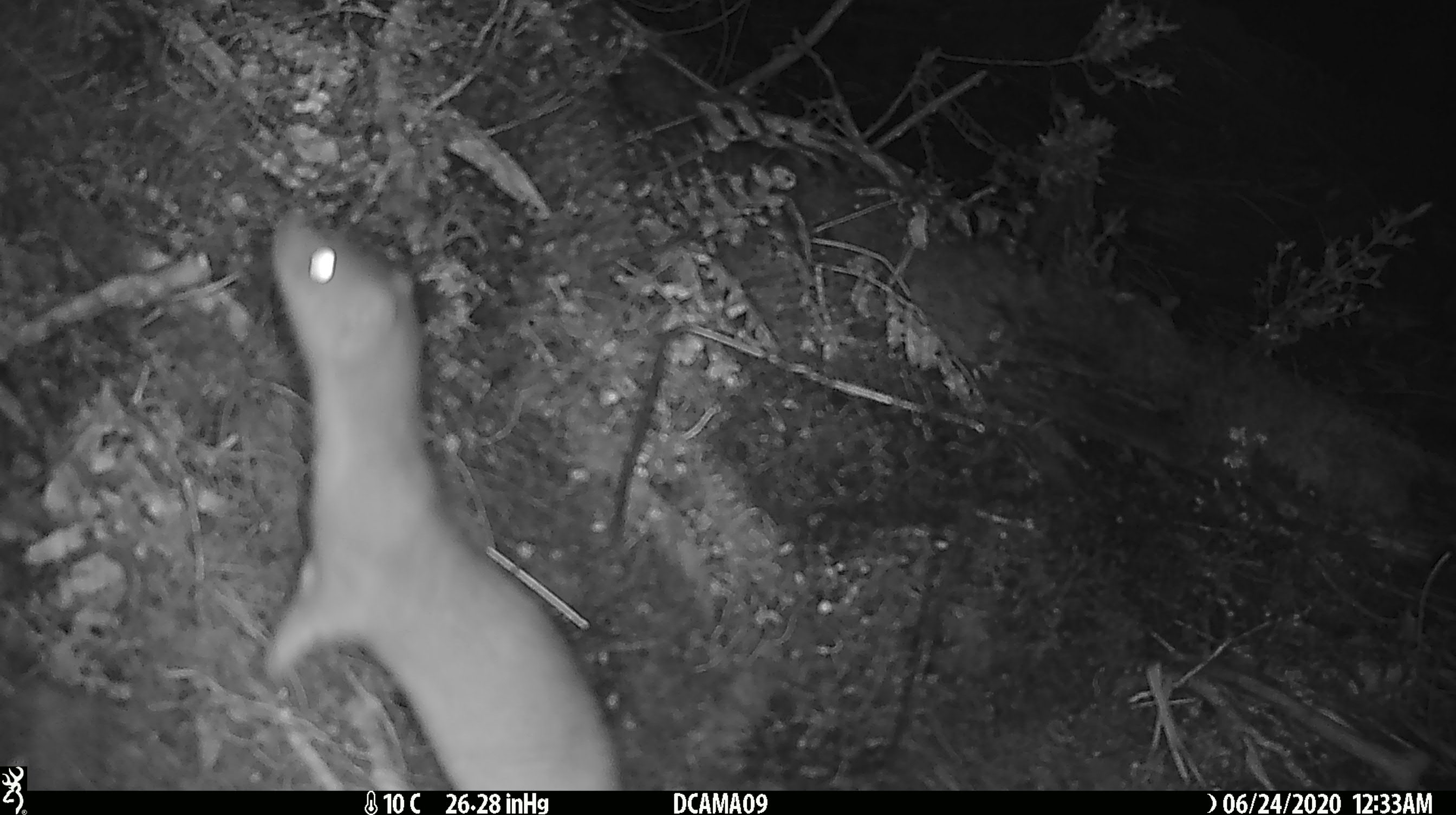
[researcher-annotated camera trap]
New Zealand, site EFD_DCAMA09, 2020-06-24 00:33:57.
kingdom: Animalia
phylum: Chordata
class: Mammalia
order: Carnivora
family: Mustelidae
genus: Mustela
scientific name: Mustela erminea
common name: stoat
Stoat (Mustela erminea).